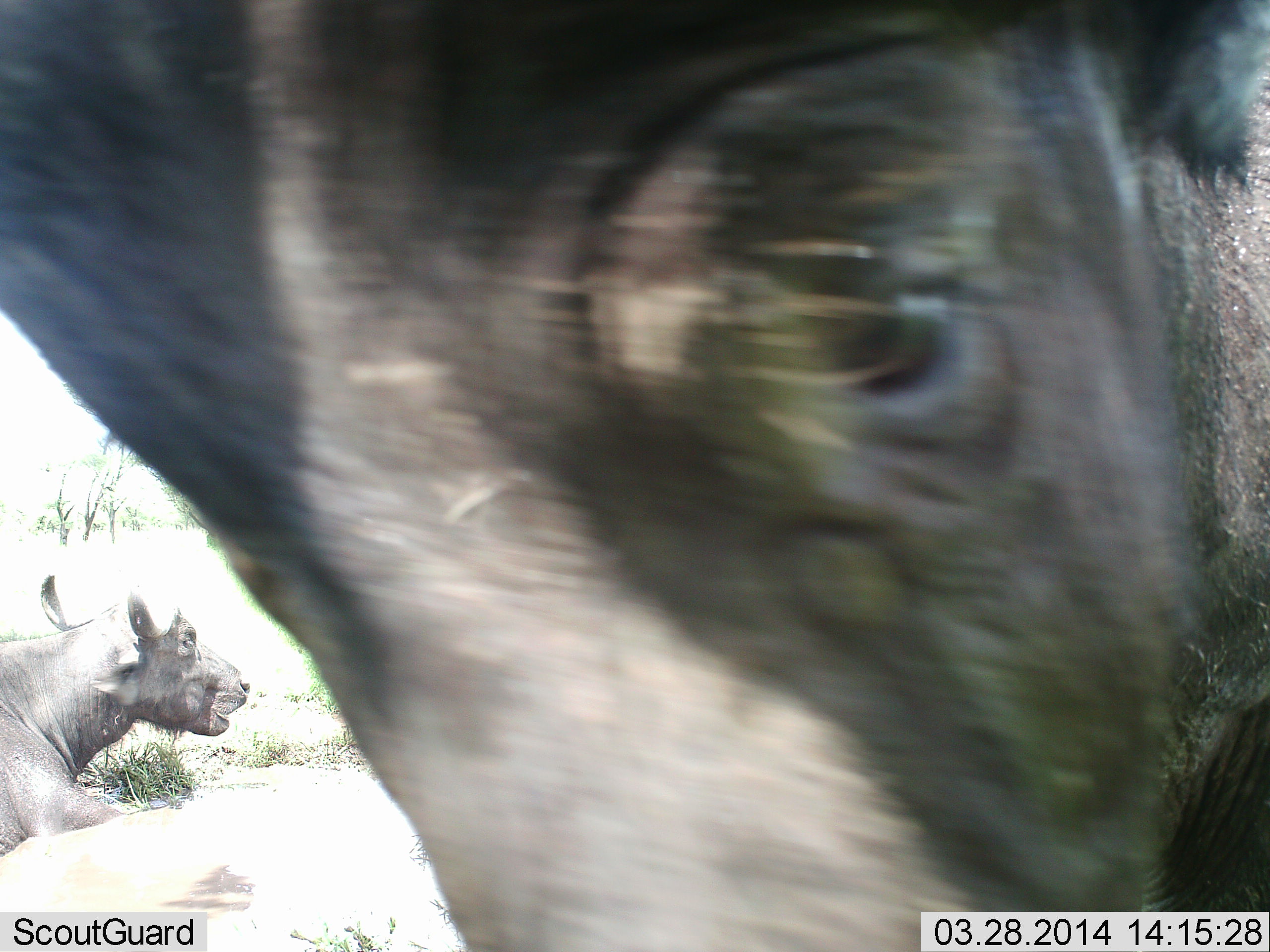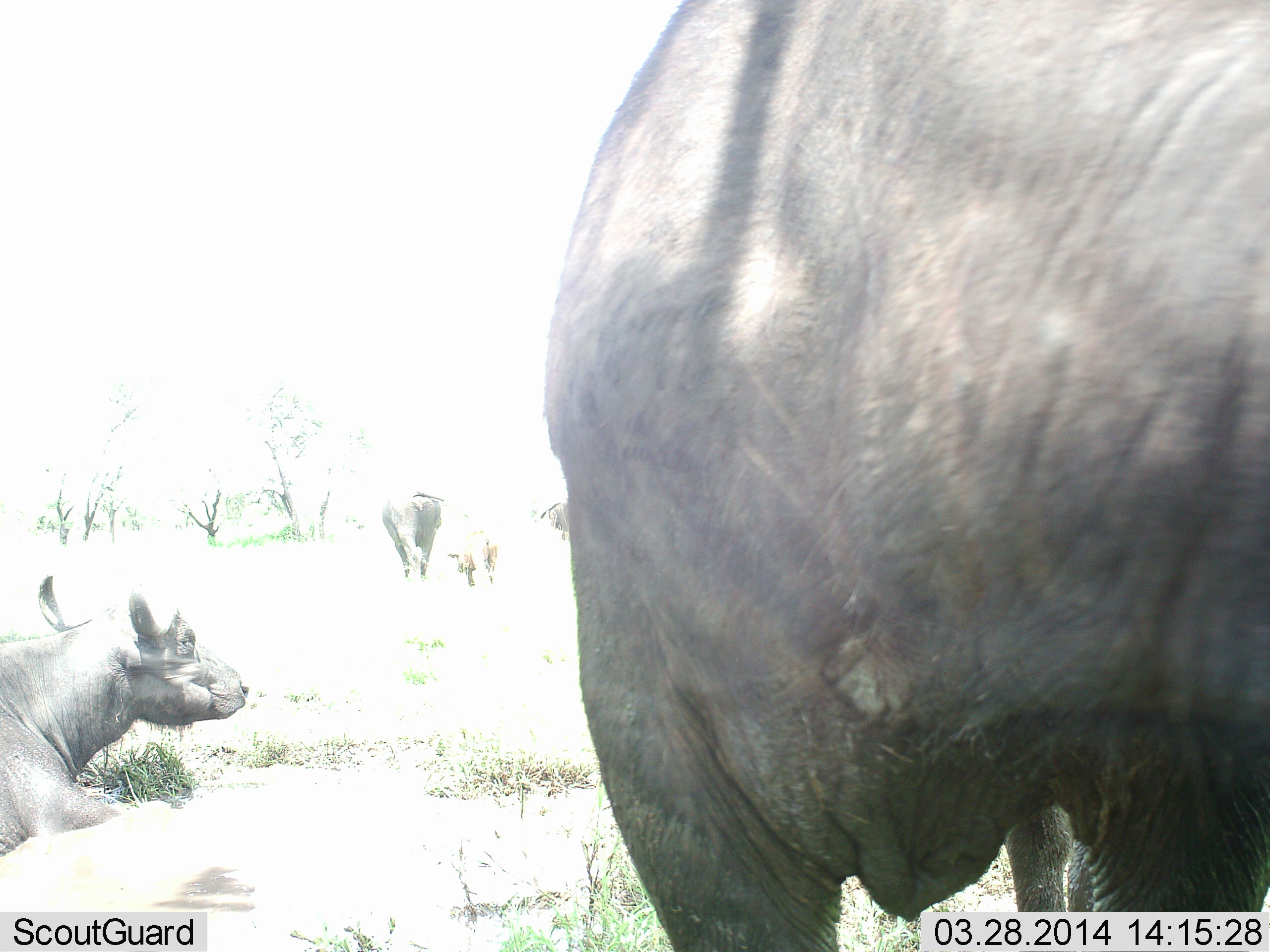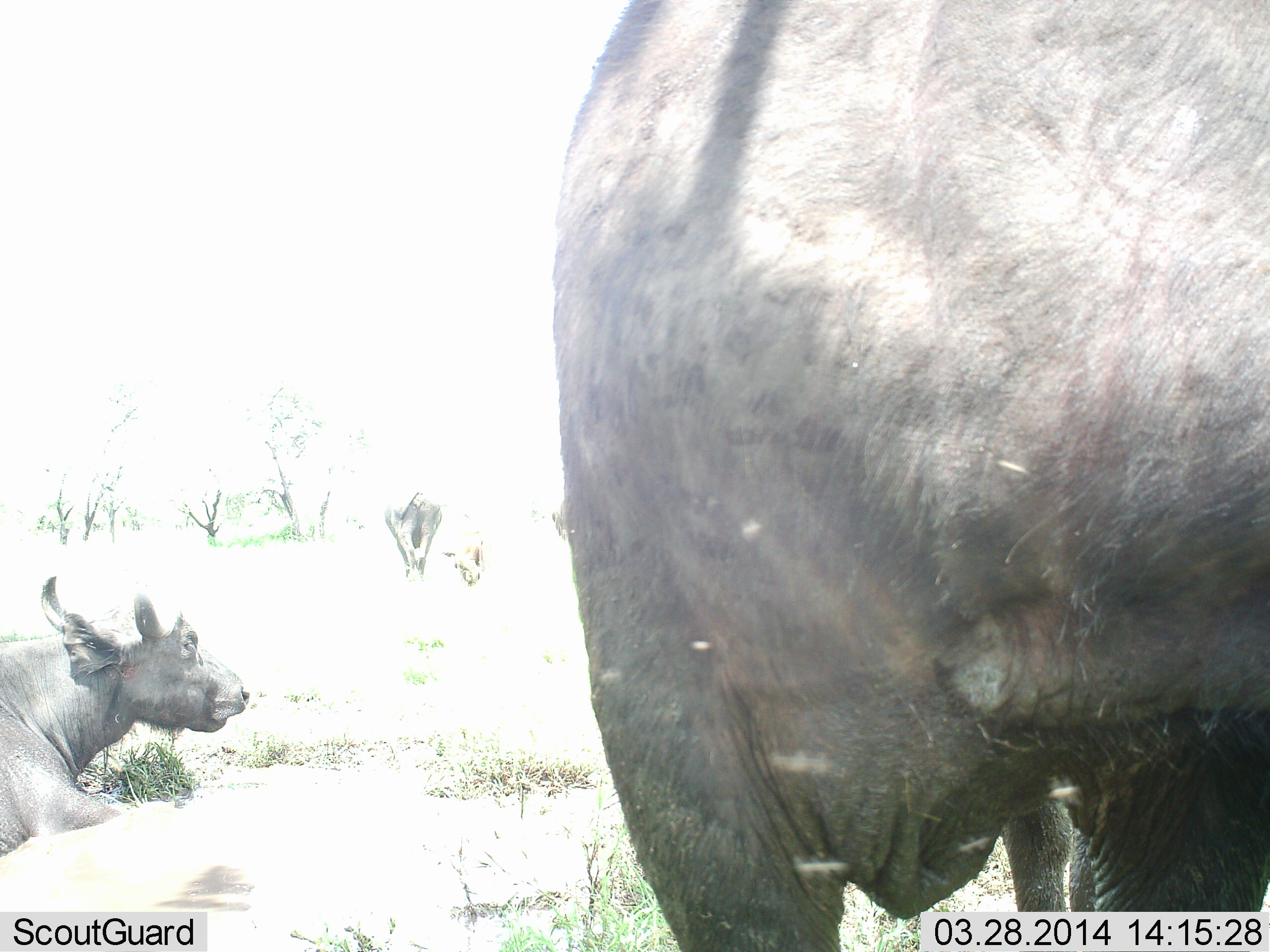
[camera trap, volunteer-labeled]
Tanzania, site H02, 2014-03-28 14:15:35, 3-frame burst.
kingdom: Animalia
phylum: Chordata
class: Mammalia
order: Artiodactyla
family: Bovidae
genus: Syncerus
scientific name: Syncerus caffer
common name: cape buffalo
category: buffalo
Buffalo (cape buffalo) (Syncerus caffer), count 5. Behavior (volunteer vote fractions): standing 70%, resting 100%, moving 50%, interacting 10%. Young present (vote fraction): 50%. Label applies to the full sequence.